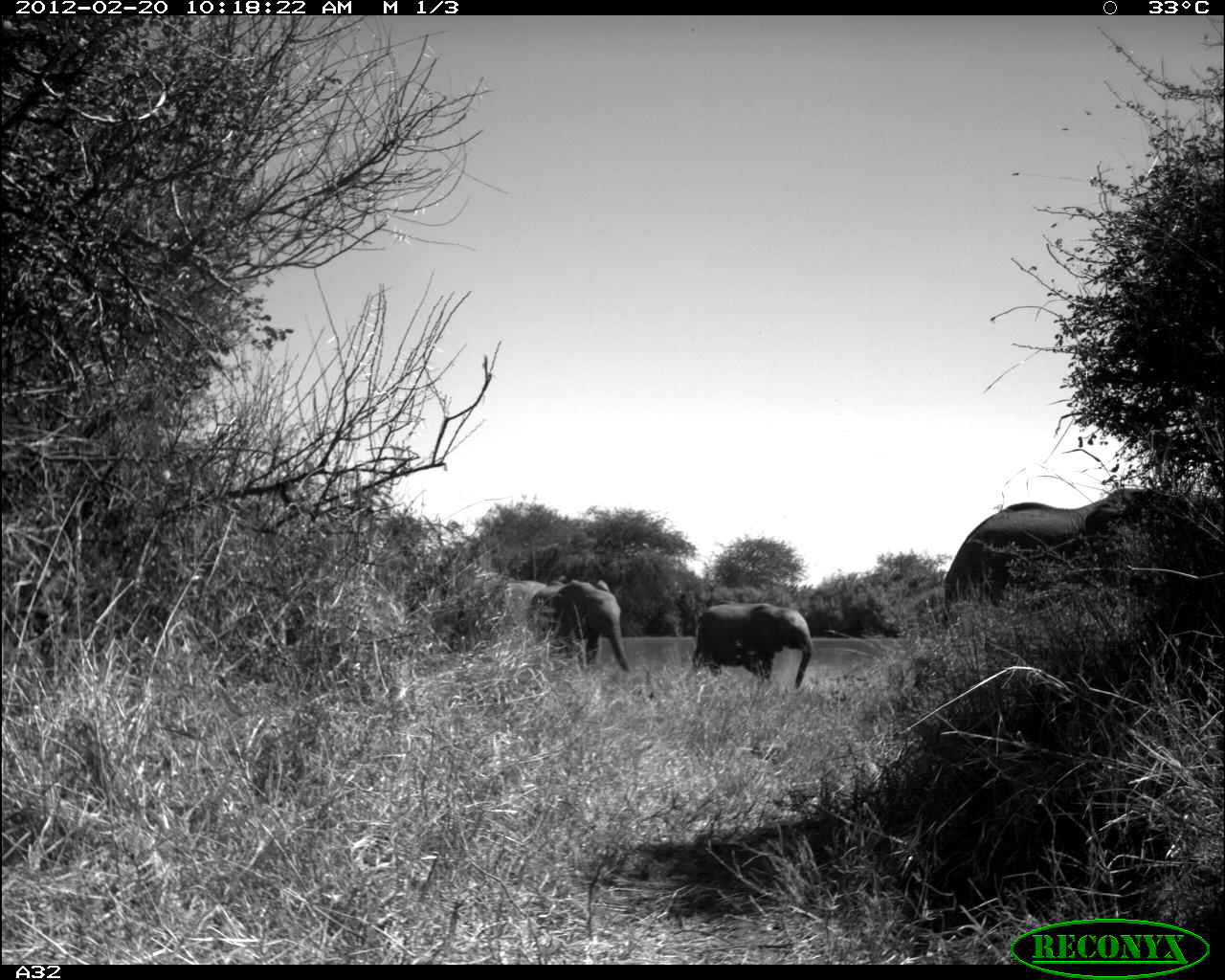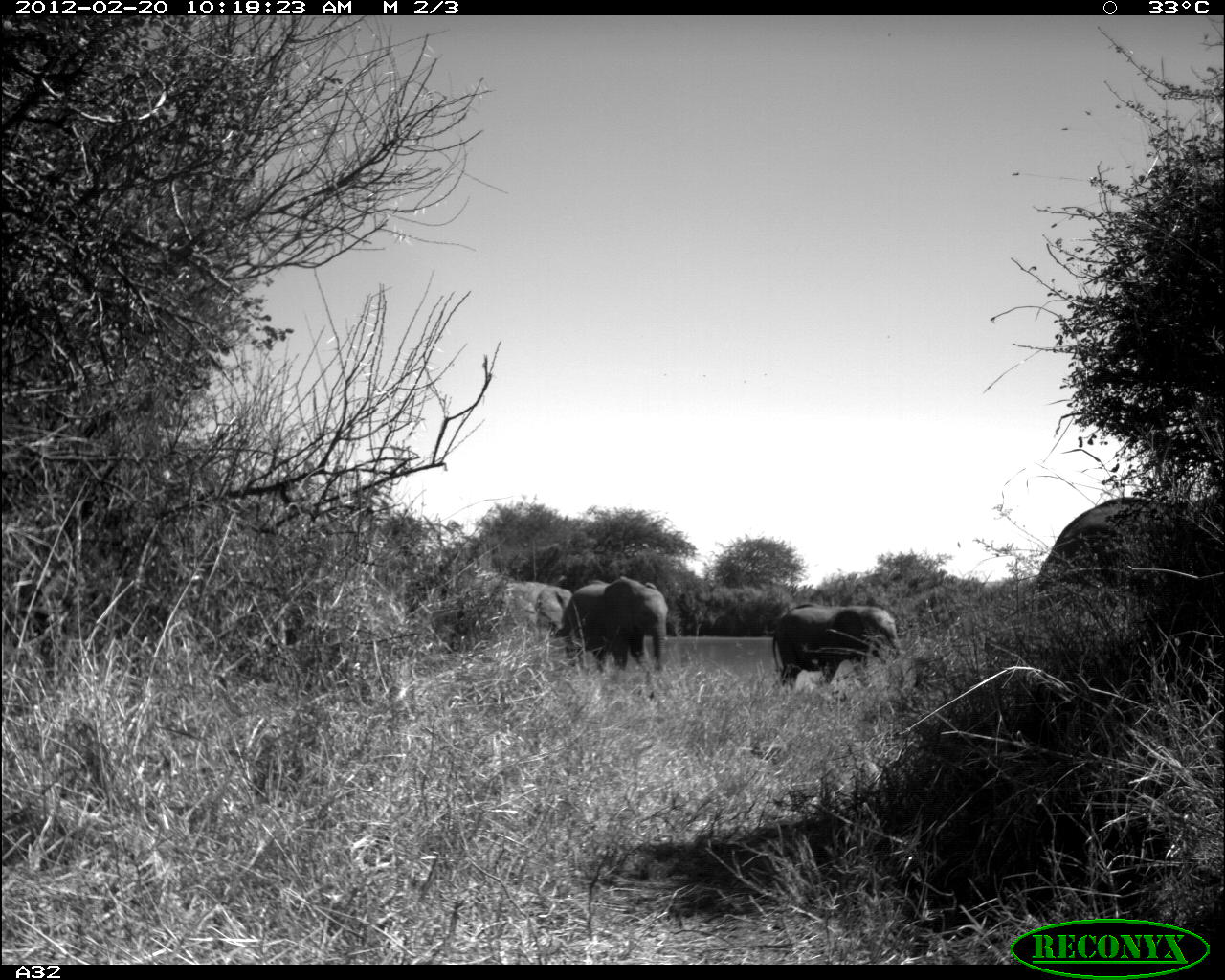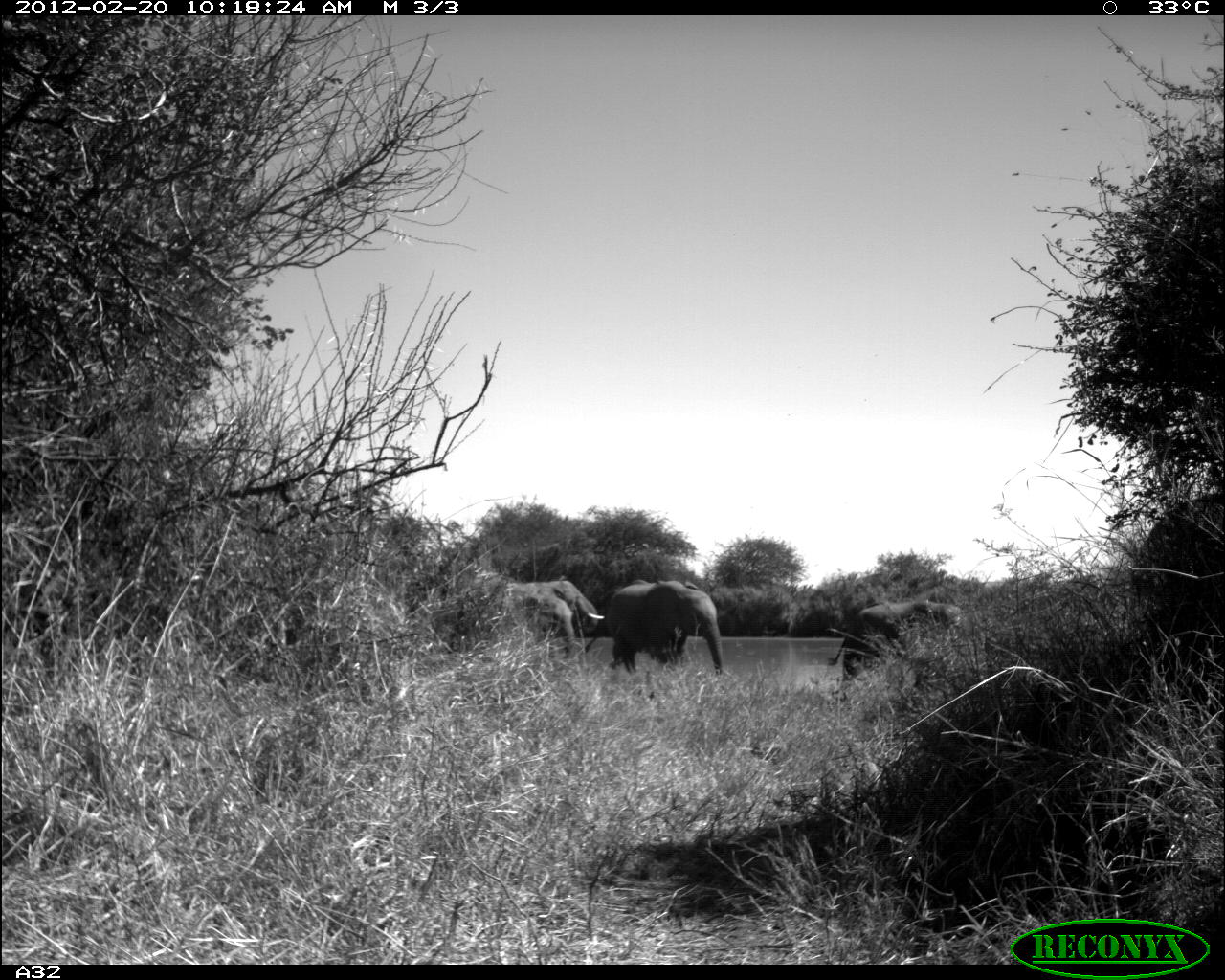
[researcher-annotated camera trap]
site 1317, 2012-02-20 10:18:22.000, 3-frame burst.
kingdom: Animalia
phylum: Chordata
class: Mammalia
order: Proboscidea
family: Elephantidae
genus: Loxodonta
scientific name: Loxodonta africana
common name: african bush elephant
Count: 4.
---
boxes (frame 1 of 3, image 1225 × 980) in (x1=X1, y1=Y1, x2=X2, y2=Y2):
loxodonta africana: (x1=937, y1=478, x2=1225, y2=649); (x1=689, y1=600, x2=815, y2=690); (x1=531, y1=576, x2=633, y2=672); (x1=475, y1=572, x2=548, y2=623)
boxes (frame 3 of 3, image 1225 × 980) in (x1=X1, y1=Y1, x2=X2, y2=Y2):
loxodonta africana: (x1=825, y1=596, x2=967, y2=679); (x1=607, y1=576, x2=726, y2=674); (x1=1134, y1=494, x2=1225, y2=596); (x1=481, y1=579, x2=575, y2=659); (x1=530, y1=578, x2=605, y2=638)